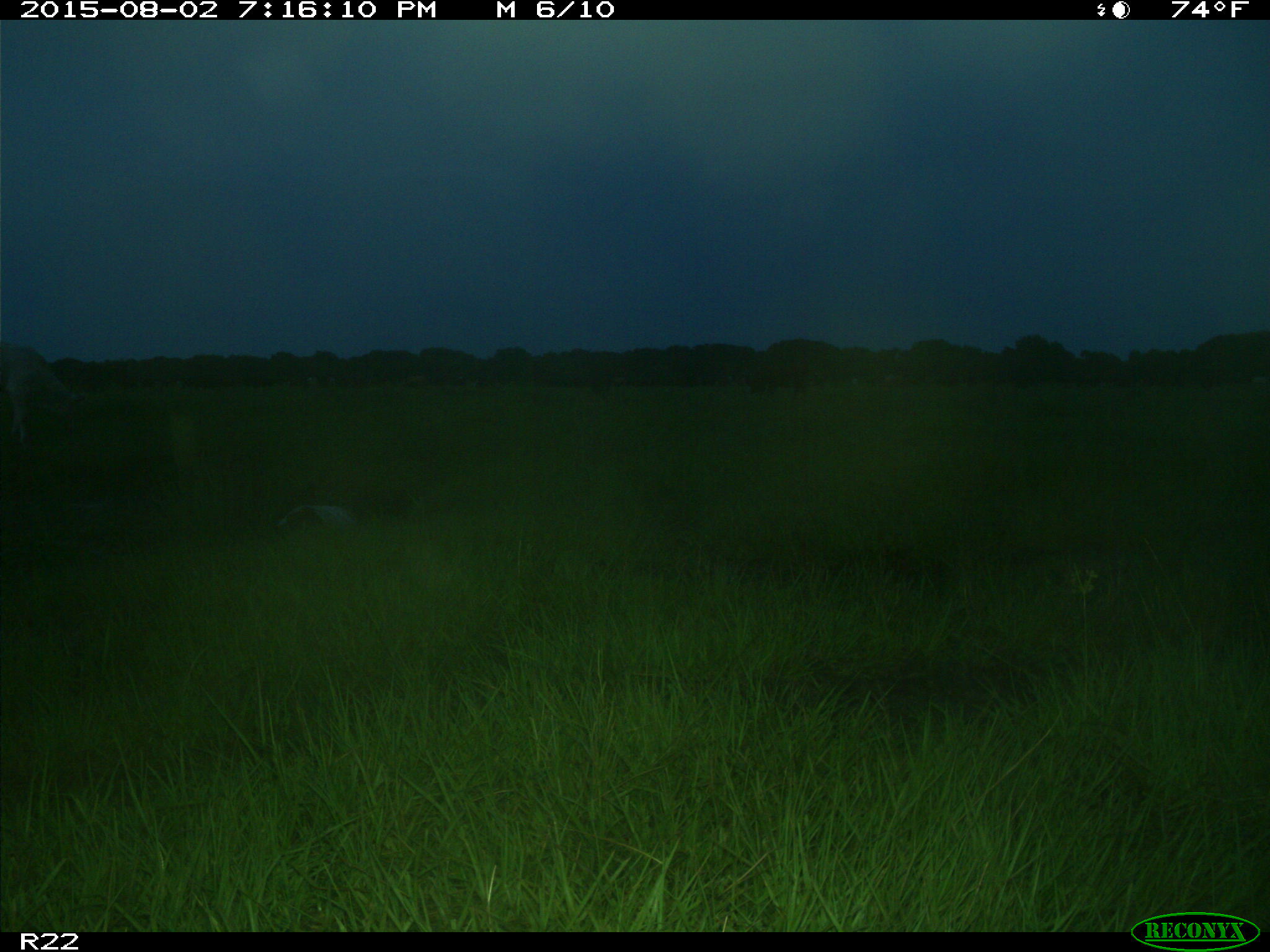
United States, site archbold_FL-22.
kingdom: Animalia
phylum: Chordata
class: Mammalia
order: Artiodactyla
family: Bovidae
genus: Bos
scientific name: Bos taurus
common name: domestic cow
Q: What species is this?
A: Bos taurus (domestic cow).